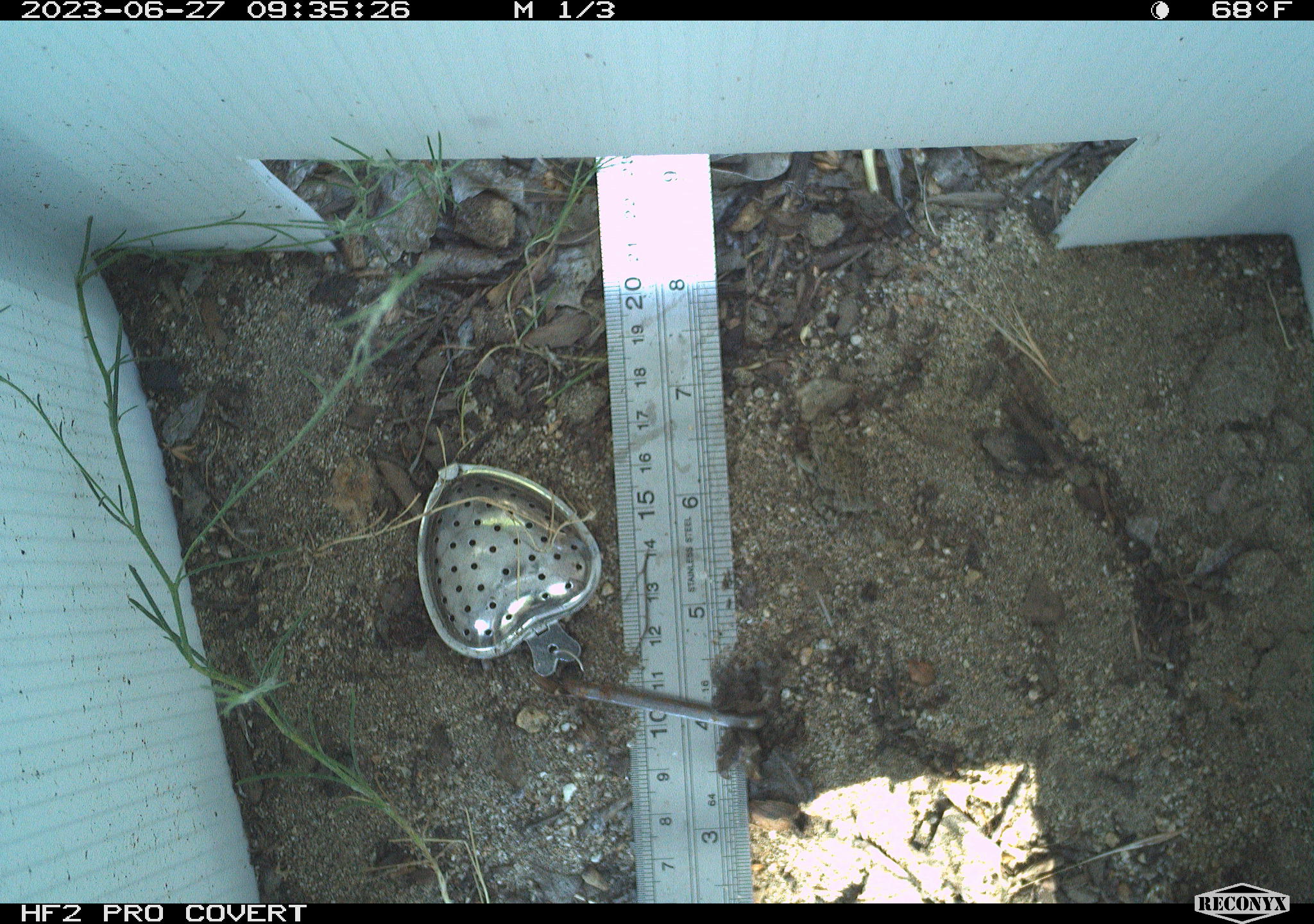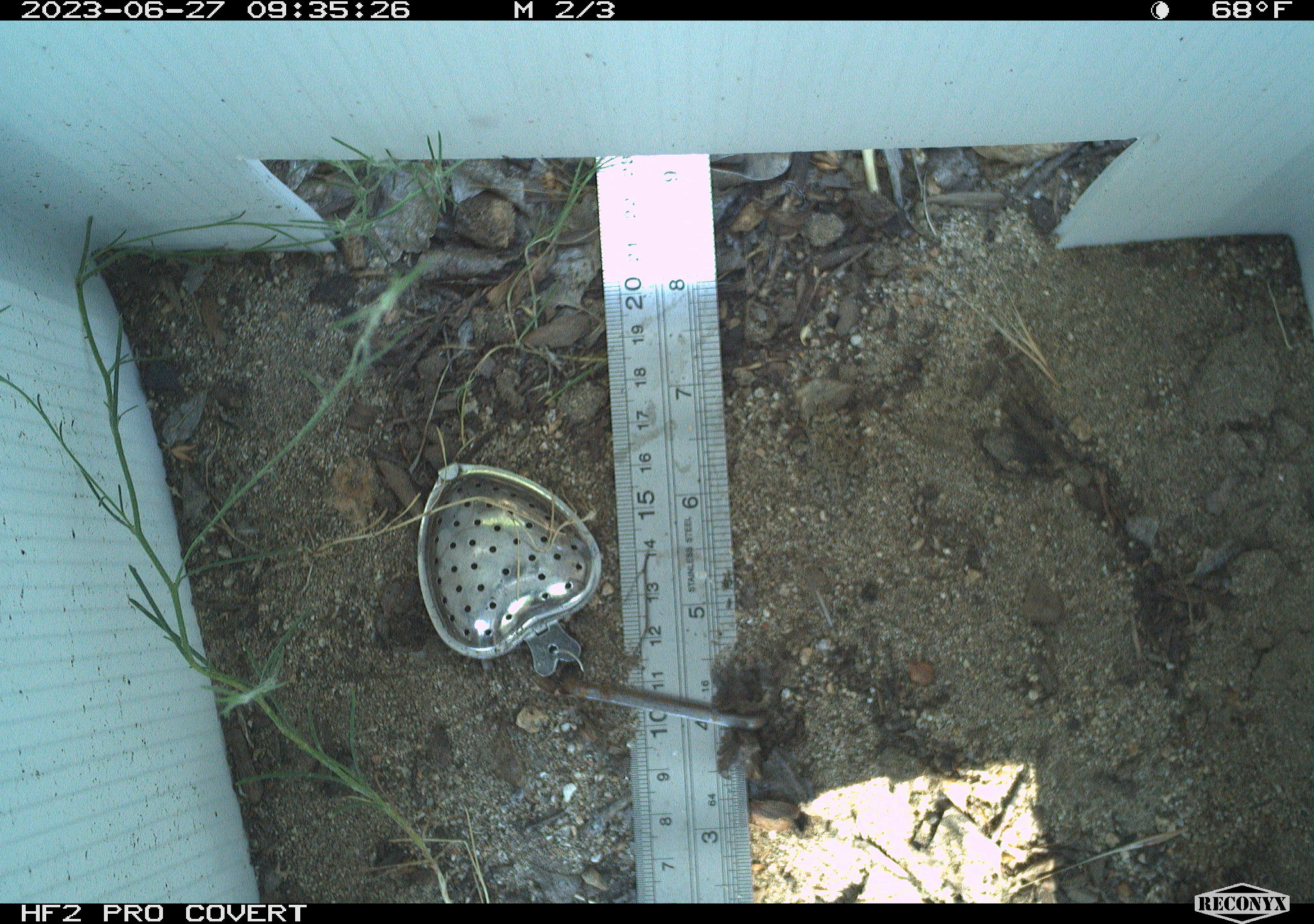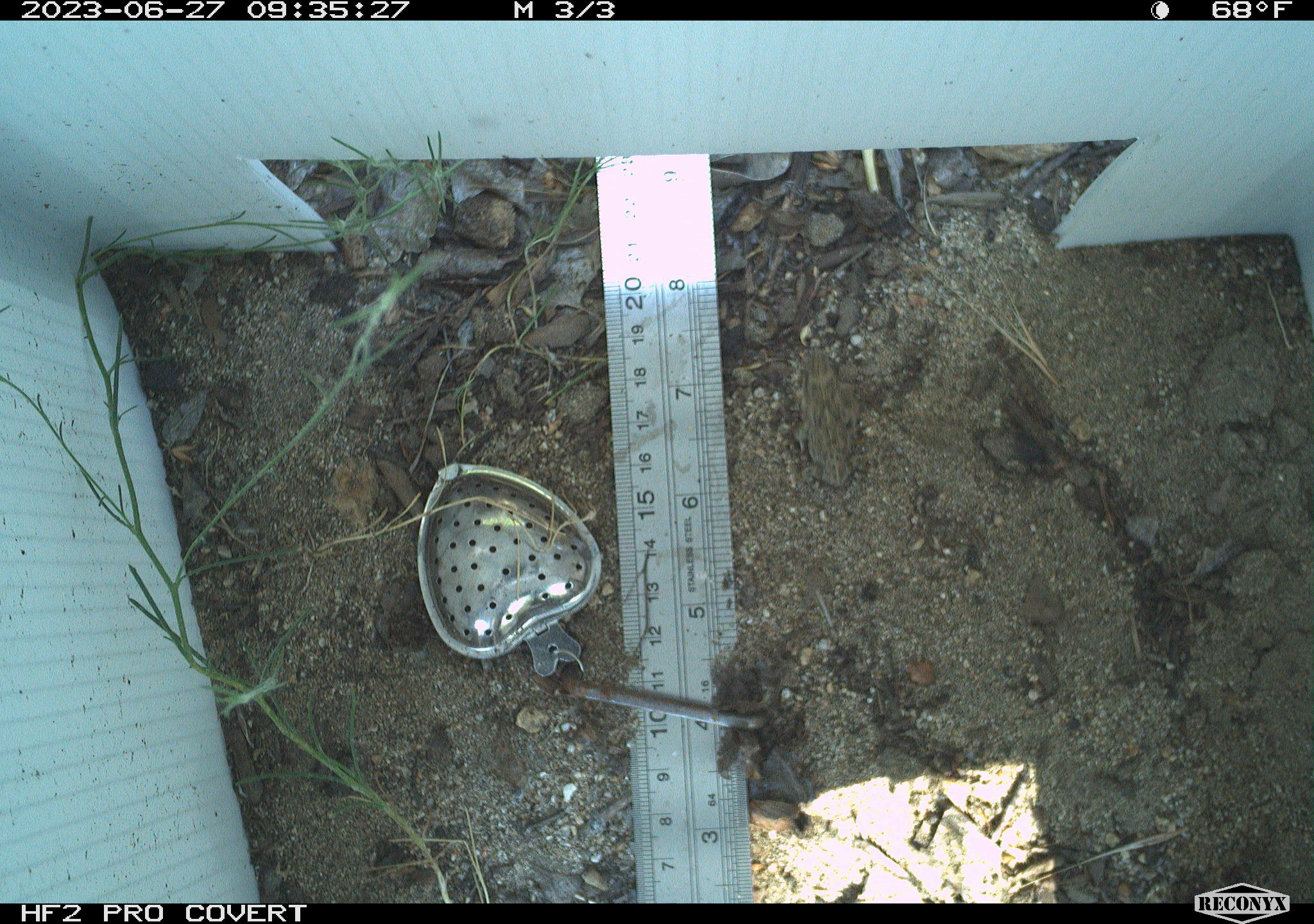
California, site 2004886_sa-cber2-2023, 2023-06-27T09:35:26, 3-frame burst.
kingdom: Animalia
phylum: Chordata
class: Amphibia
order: Anura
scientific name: Anura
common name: frogs